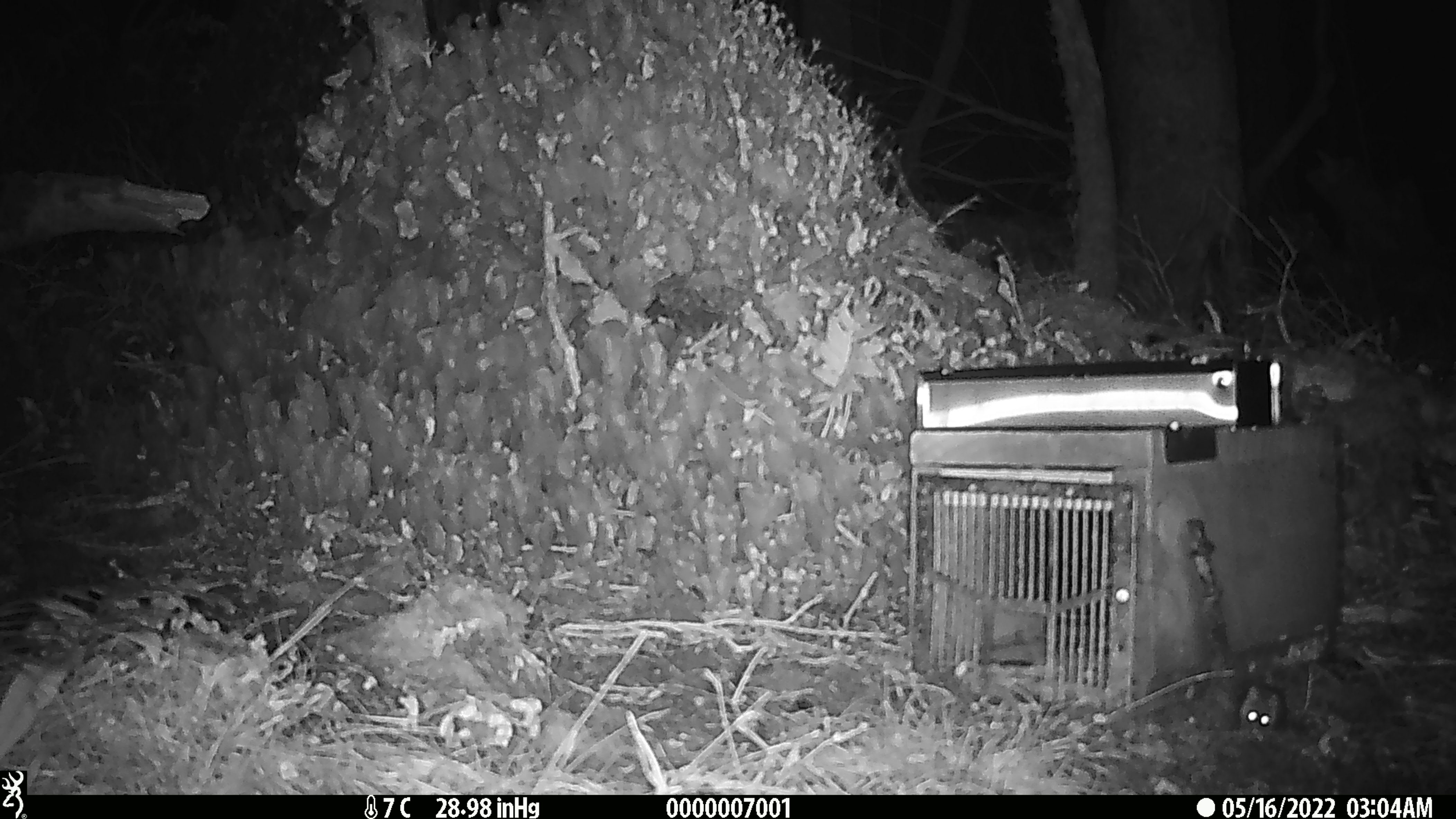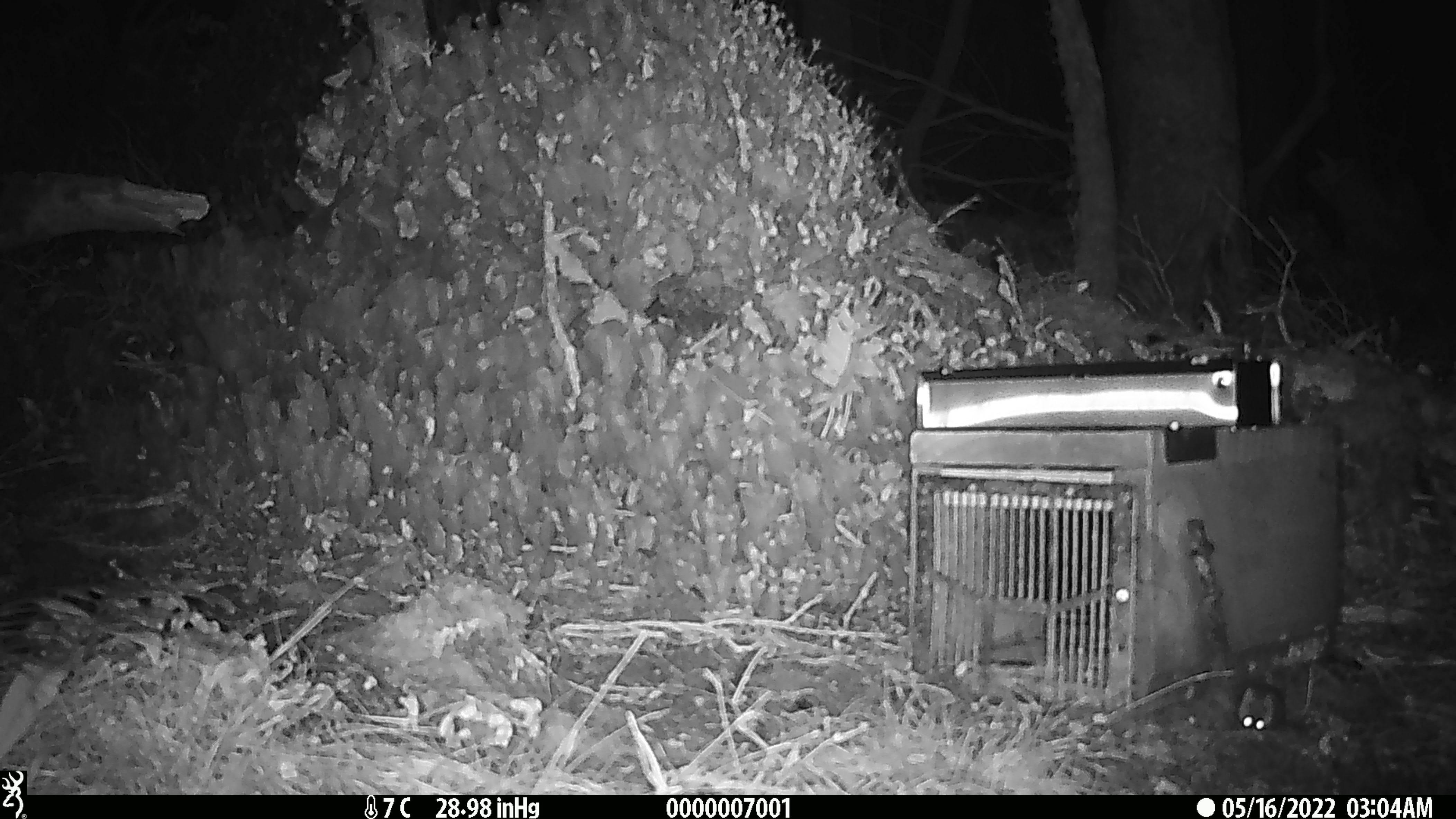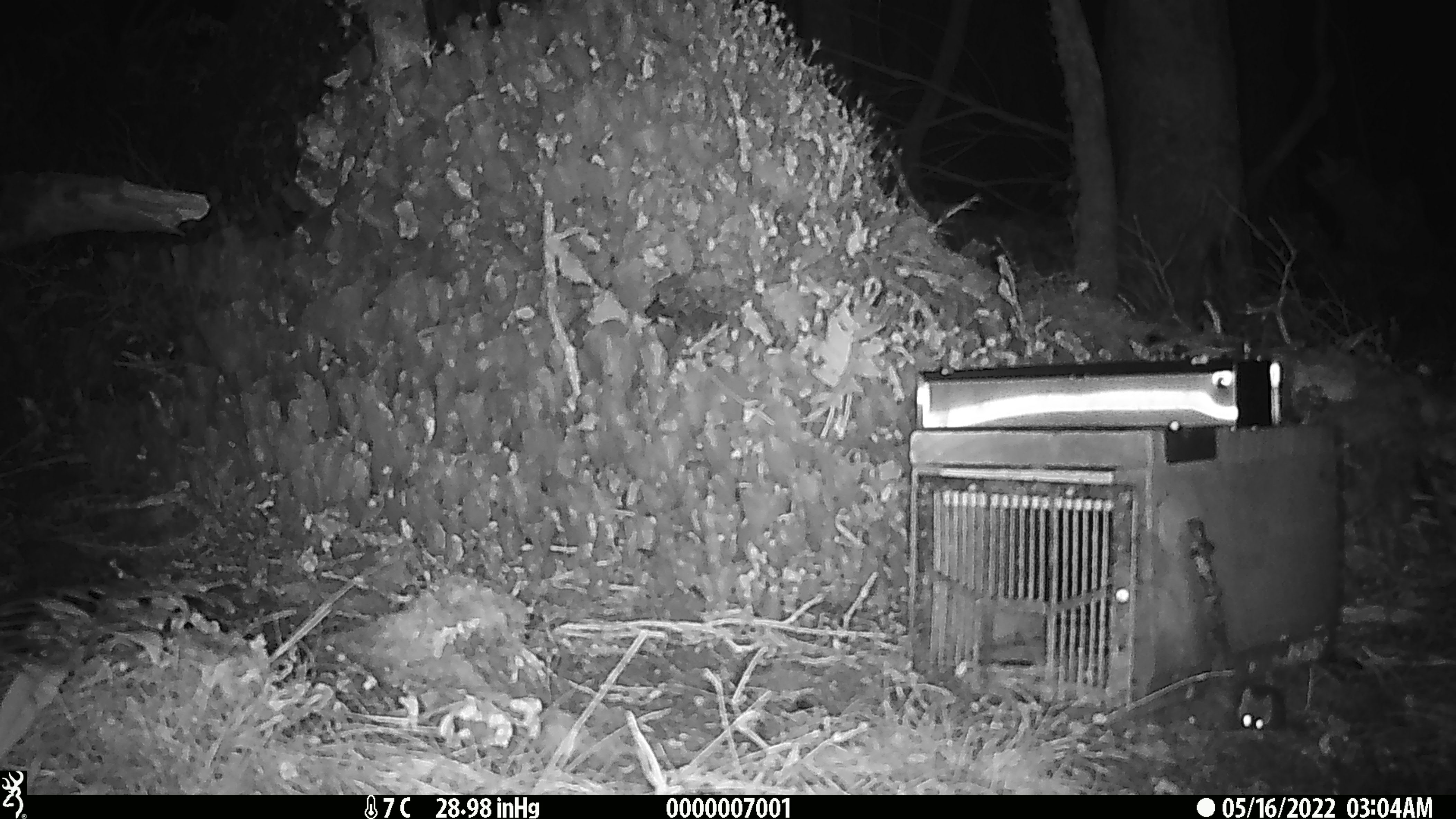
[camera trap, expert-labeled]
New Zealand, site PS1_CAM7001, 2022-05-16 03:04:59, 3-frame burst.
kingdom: Animalia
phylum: Chordata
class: Mammalia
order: Rodentia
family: Muridae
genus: Mus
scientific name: Mus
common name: mouse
Mouse (Mus).